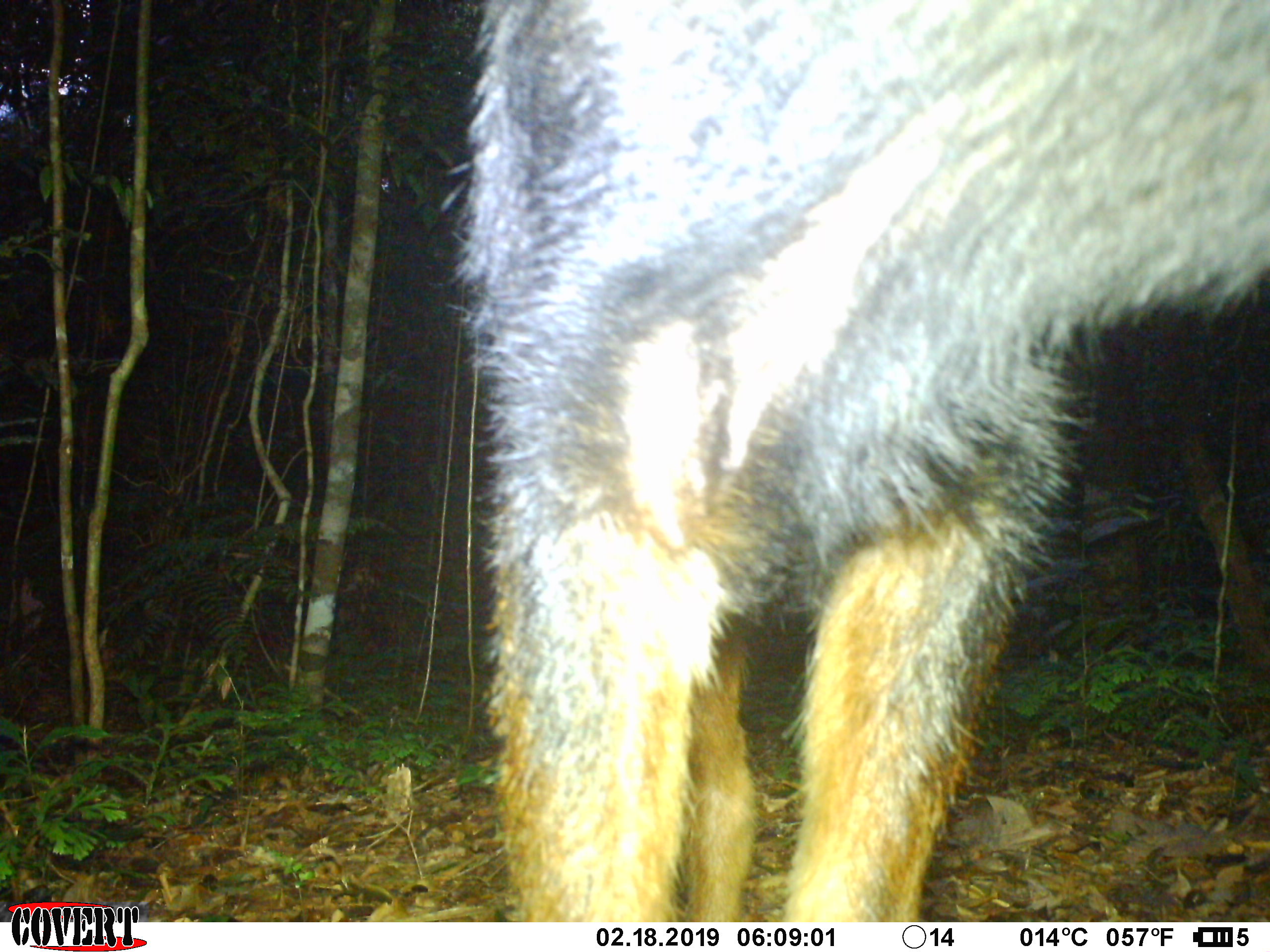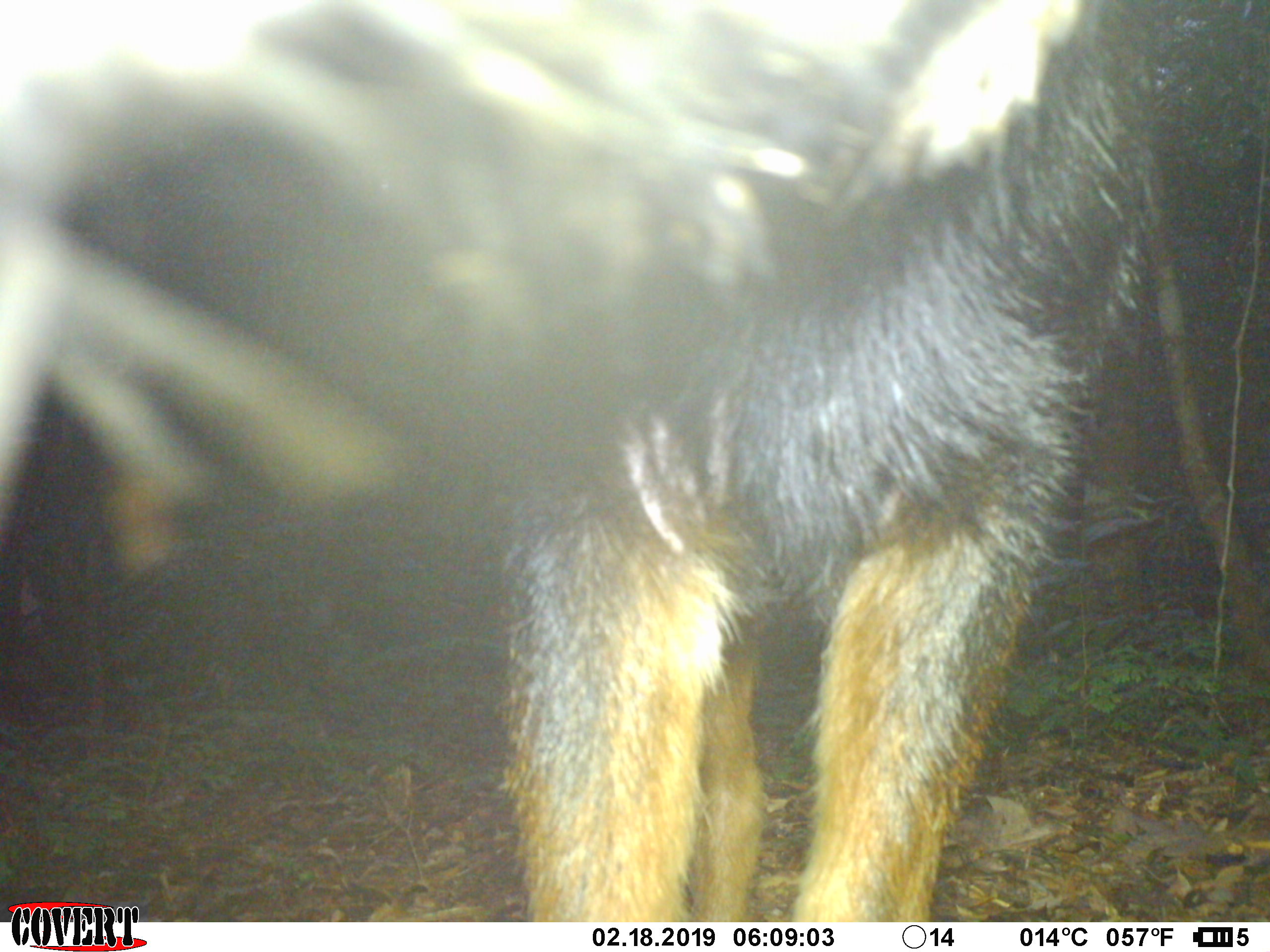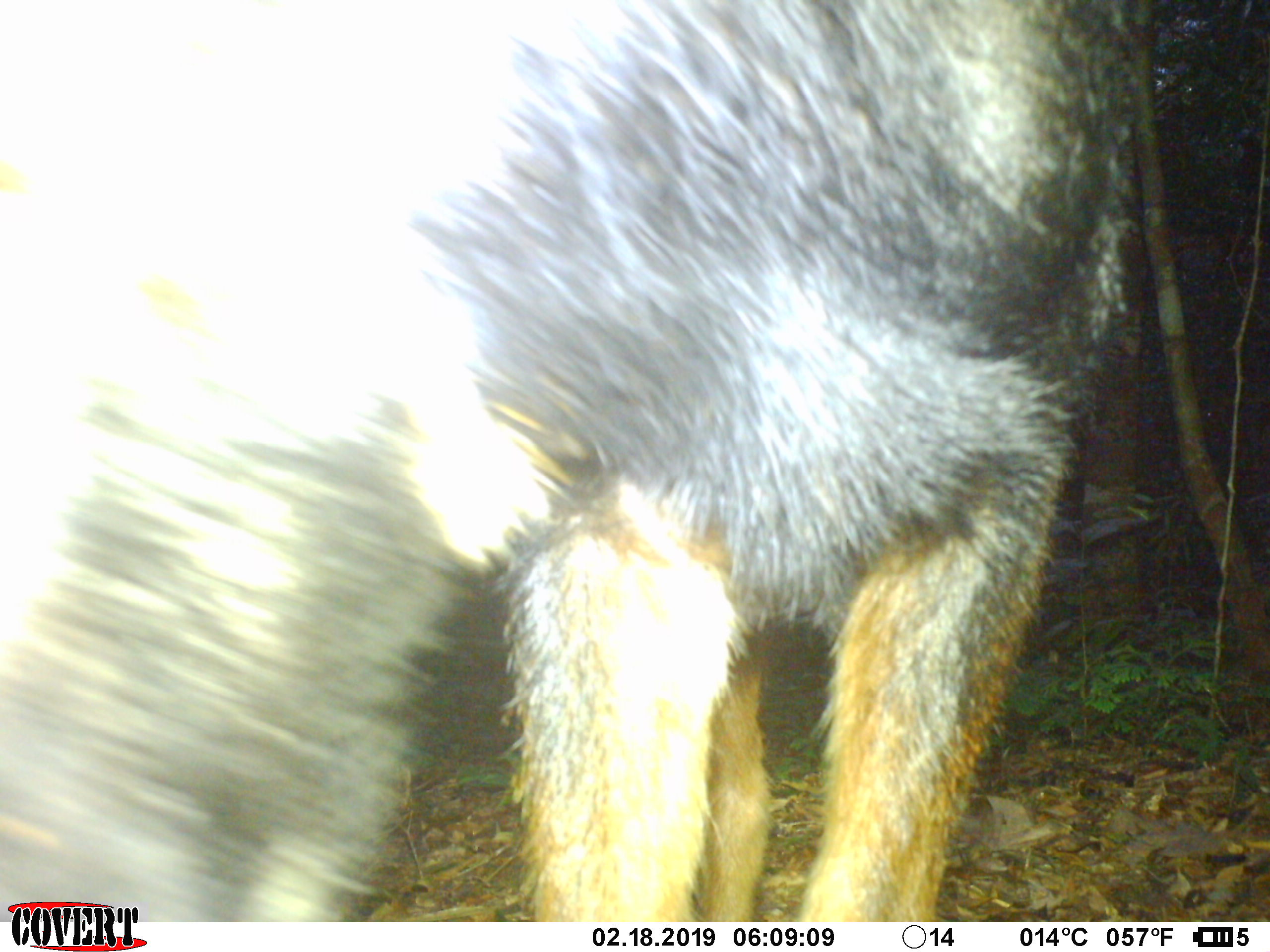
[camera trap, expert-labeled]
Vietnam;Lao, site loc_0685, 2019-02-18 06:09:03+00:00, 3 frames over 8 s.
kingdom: Animalia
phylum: Chordata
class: Mammalia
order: Artiodactyla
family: Bovidae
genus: Capricornis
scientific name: Capricornis sumatraensis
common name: chinese serow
Chinese serow (Capricornis sumatraensis). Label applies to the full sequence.